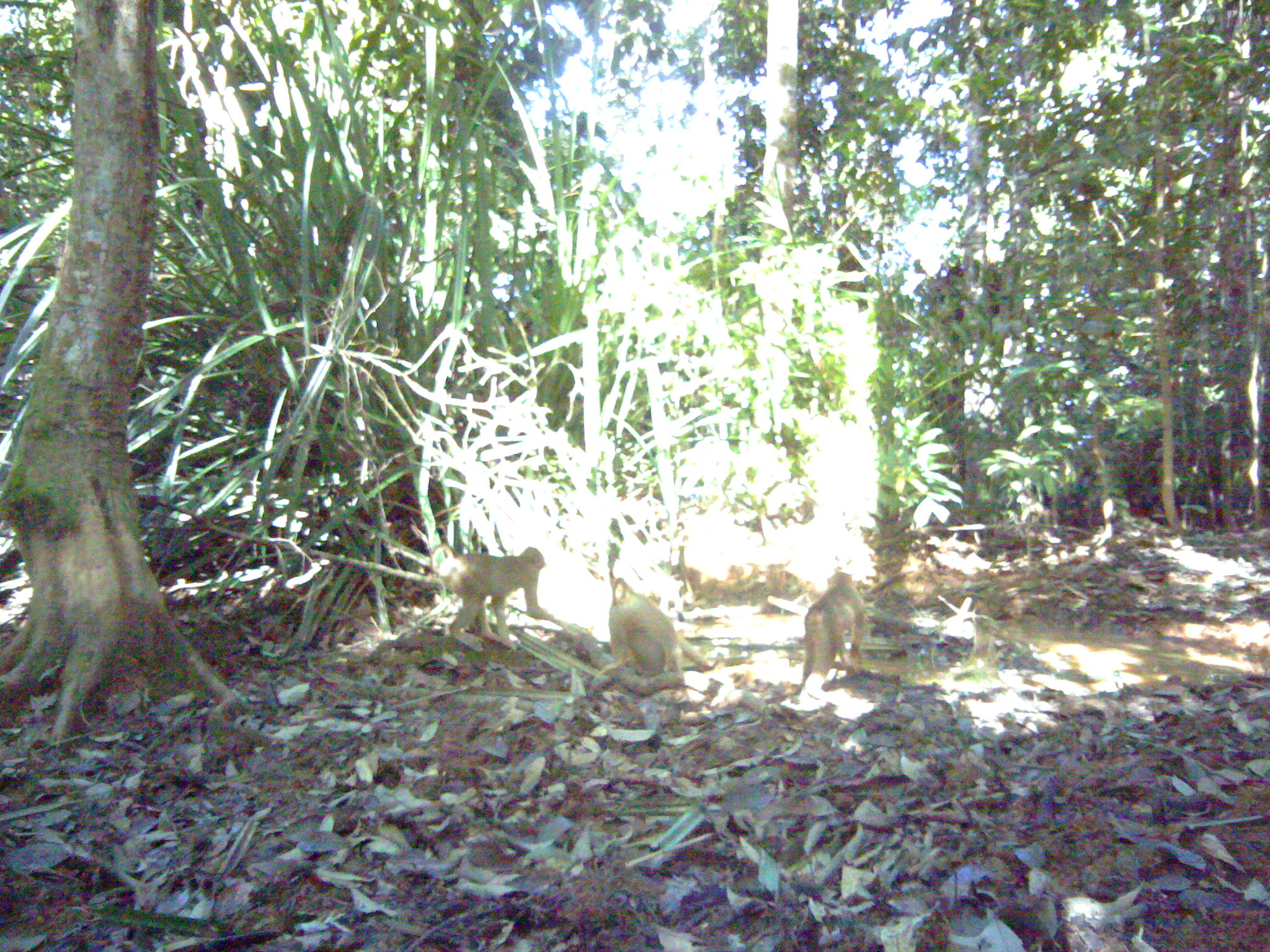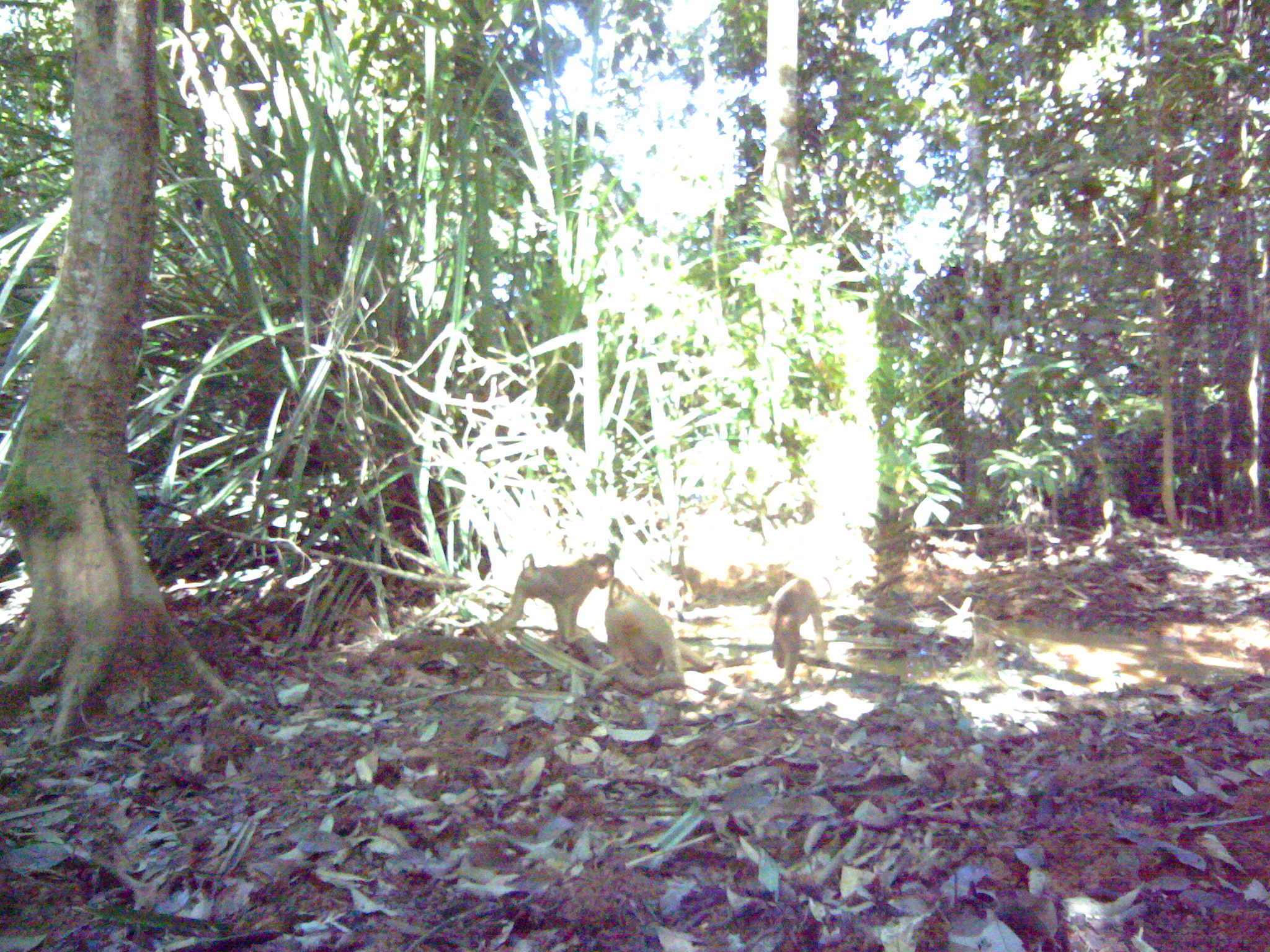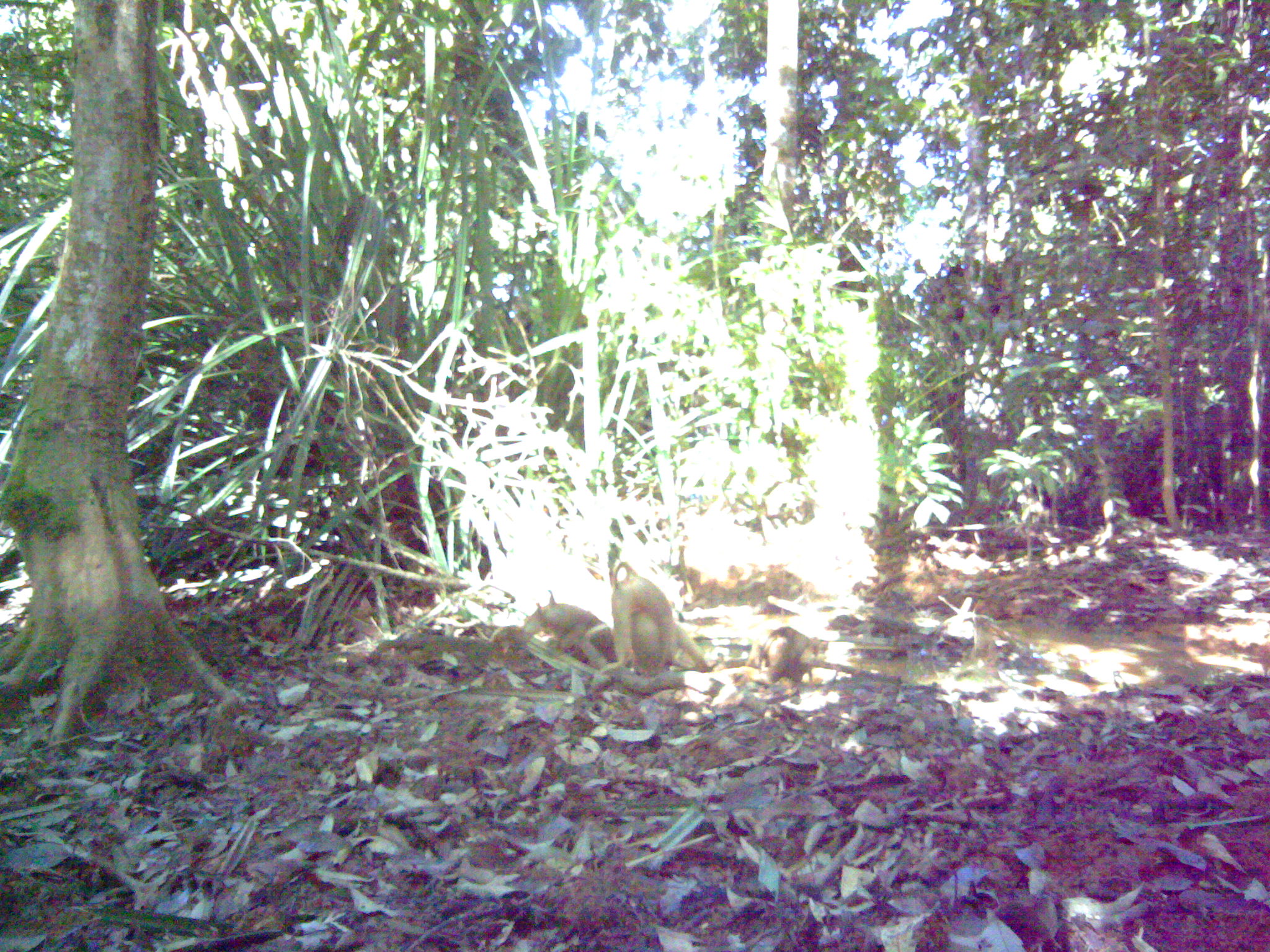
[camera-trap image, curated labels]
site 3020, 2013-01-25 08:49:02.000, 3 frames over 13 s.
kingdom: Animalia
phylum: Chordata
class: Mammalia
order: Primates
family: Cercopithecidae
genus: Macaca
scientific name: Macaca nemestrina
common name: southern pig-tailed macaque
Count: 3.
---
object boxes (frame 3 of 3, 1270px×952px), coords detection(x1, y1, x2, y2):
macaca nemestrina: detection(609, 560, 711, 685); detection(485, 587, 611, 666); detection(757, 624, 829, 688)